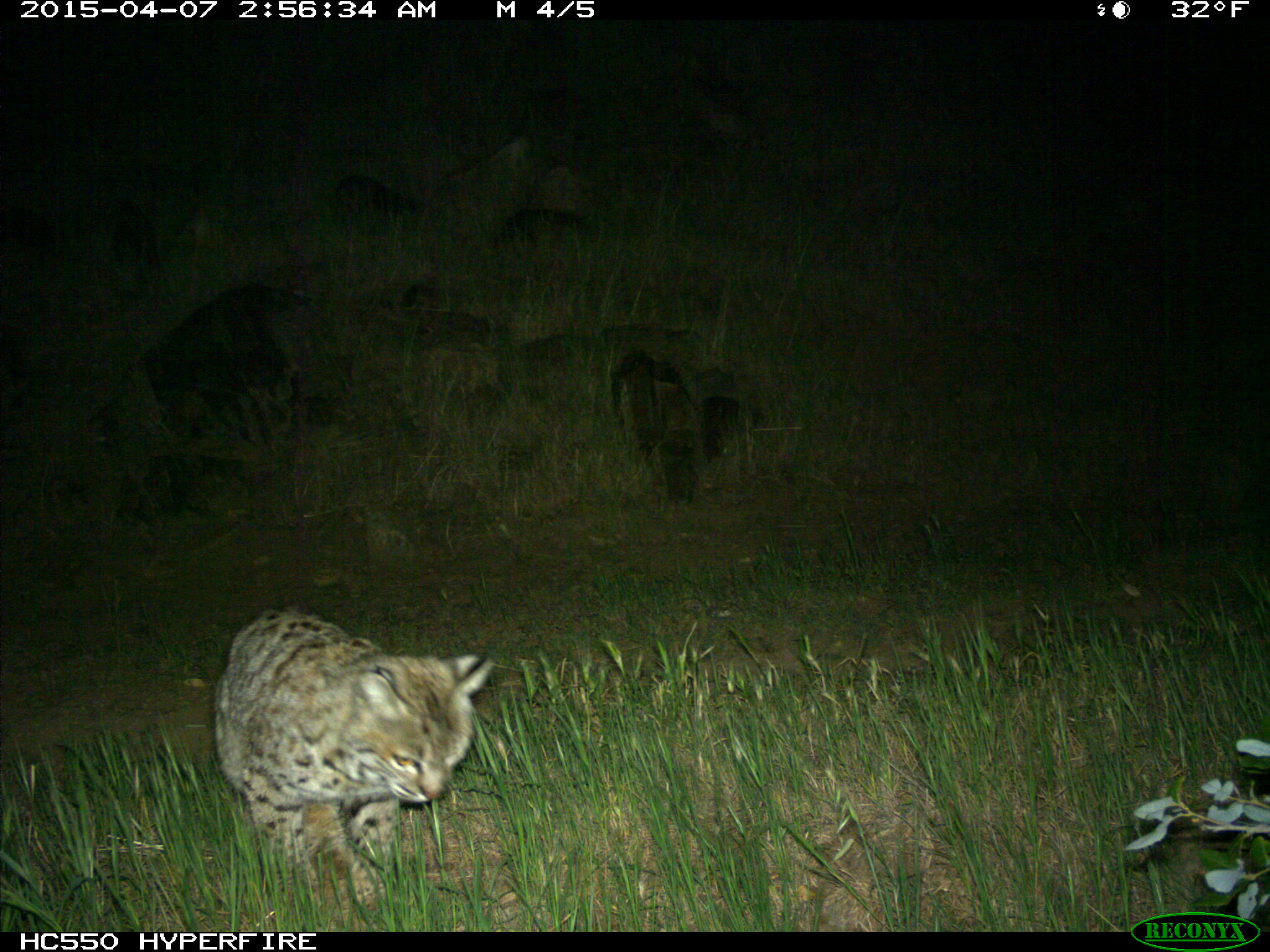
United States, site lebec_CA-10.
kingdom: Animalia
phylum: Chordata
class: Mammalia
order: Carnivora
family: Felidae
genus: Lynx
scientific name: Lynx rufus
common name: bobcat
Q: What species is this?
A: Lynx rufus (bobcat).